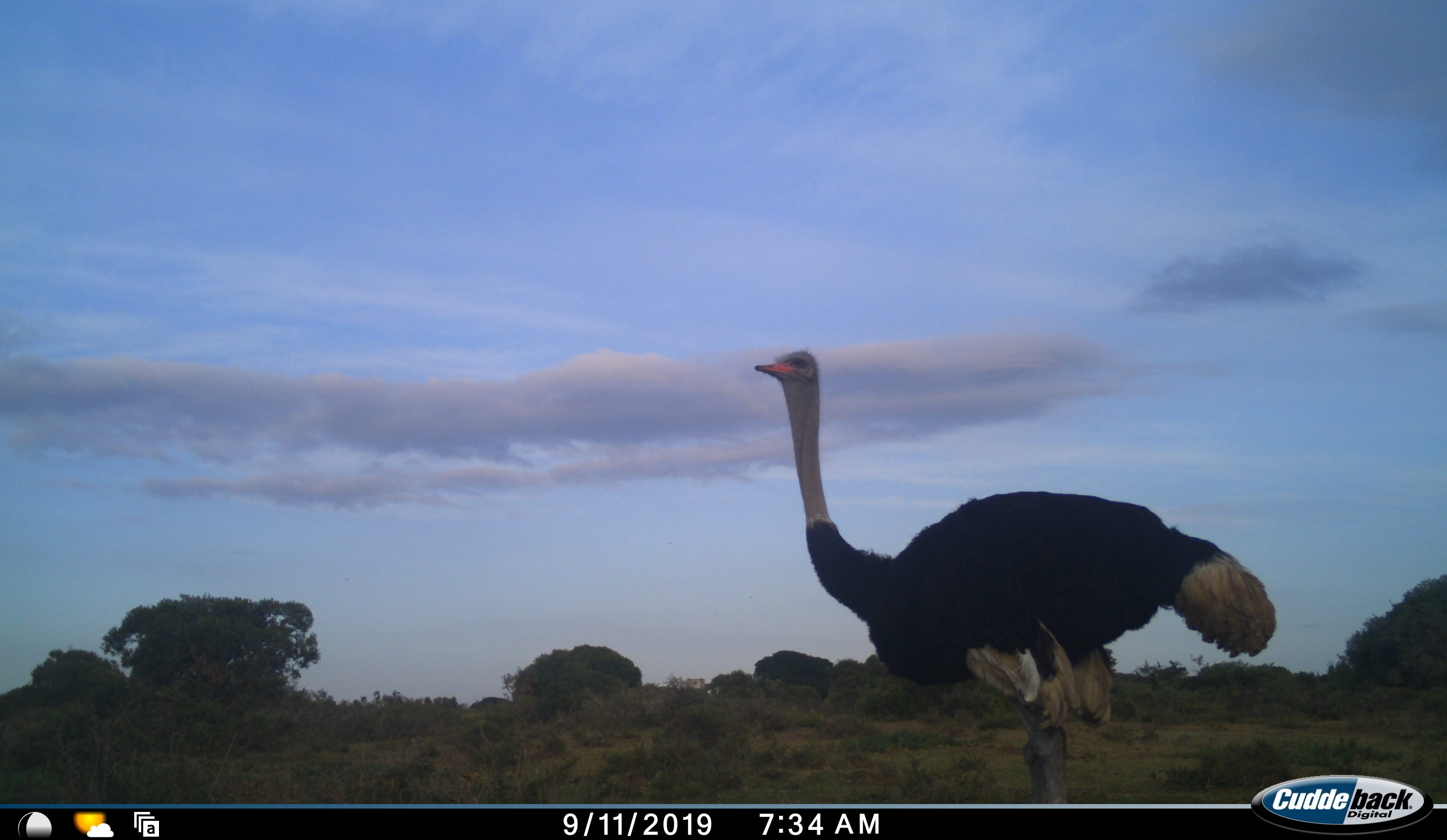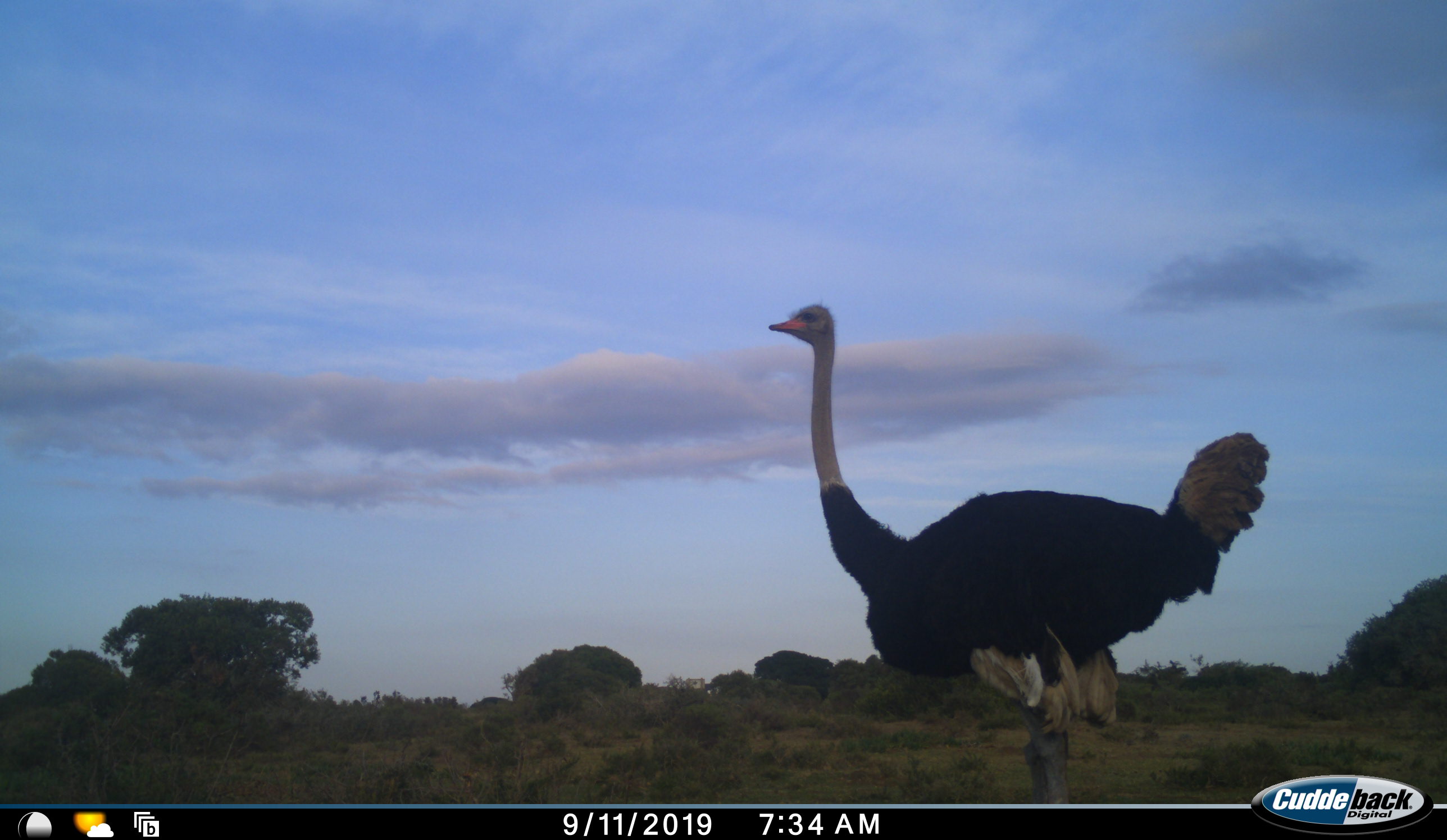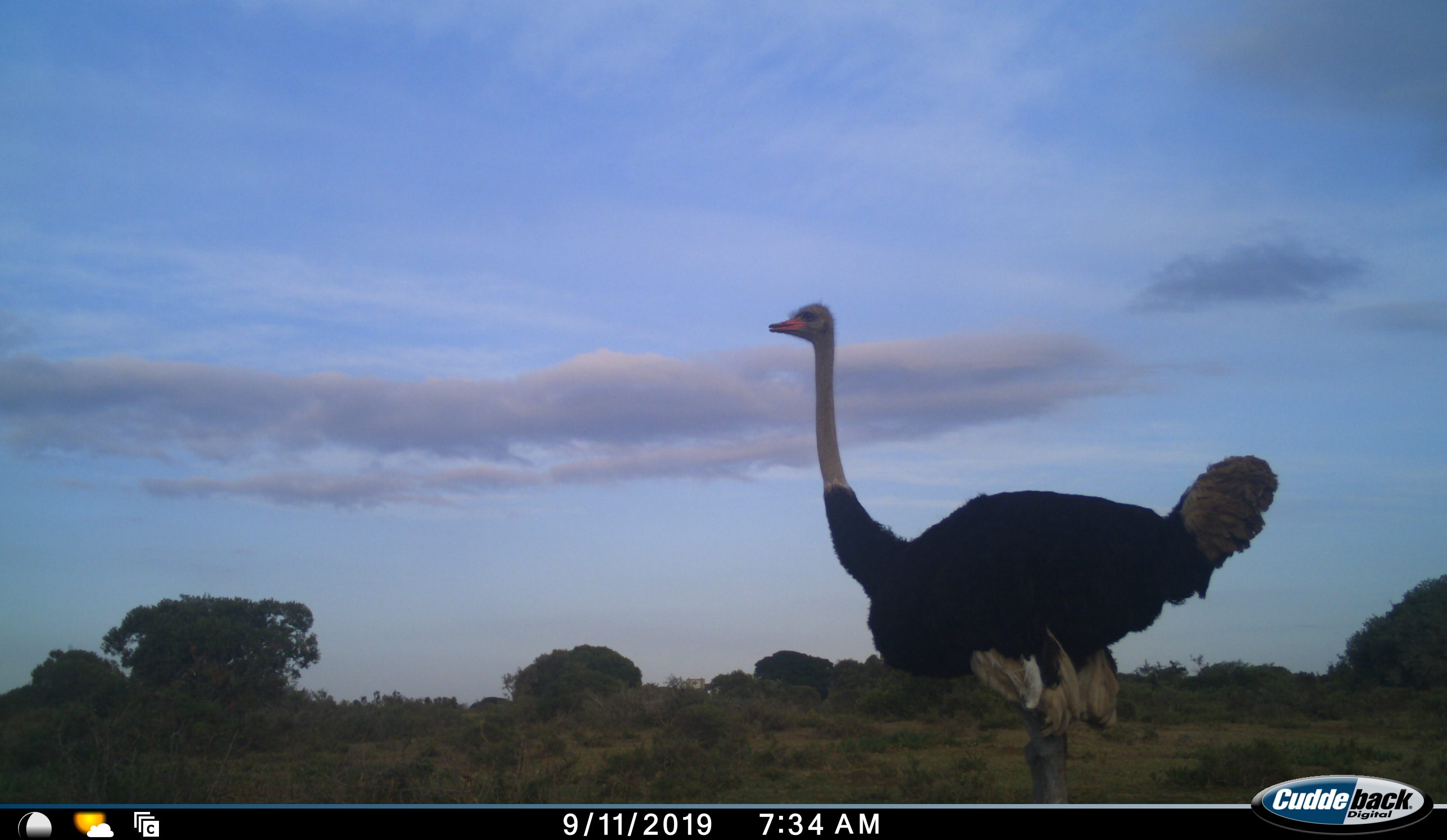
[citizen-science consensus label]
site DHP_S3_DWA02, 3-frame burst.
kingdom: Animalia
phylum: Chordata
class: Aves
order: Struthioniformes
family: Struthionidae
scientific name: Struthionidae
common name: ostrich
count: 1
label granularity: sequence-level